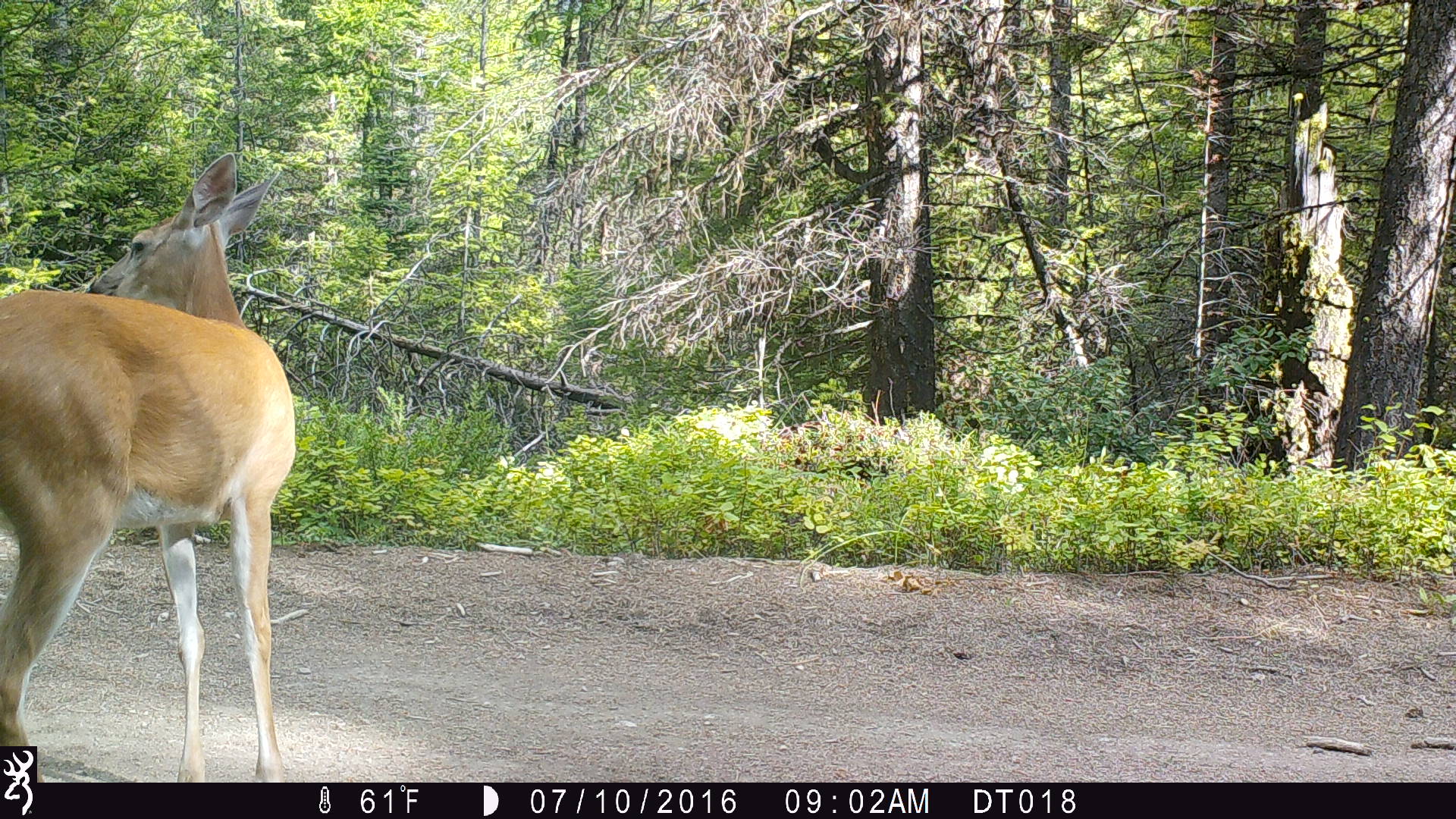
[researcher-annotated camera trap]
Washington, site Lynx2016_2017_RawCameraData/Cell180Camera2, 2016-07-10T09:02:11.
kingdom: Animalia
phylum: Chordata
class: Mammalia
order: Artiodactyla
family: Cervidae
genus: Odocoileus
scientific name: Odocoileus virginianus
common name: white-tailed deer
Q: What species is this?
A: Odocoileus virginianus (white-tailed deer).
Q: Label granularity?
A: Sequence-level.